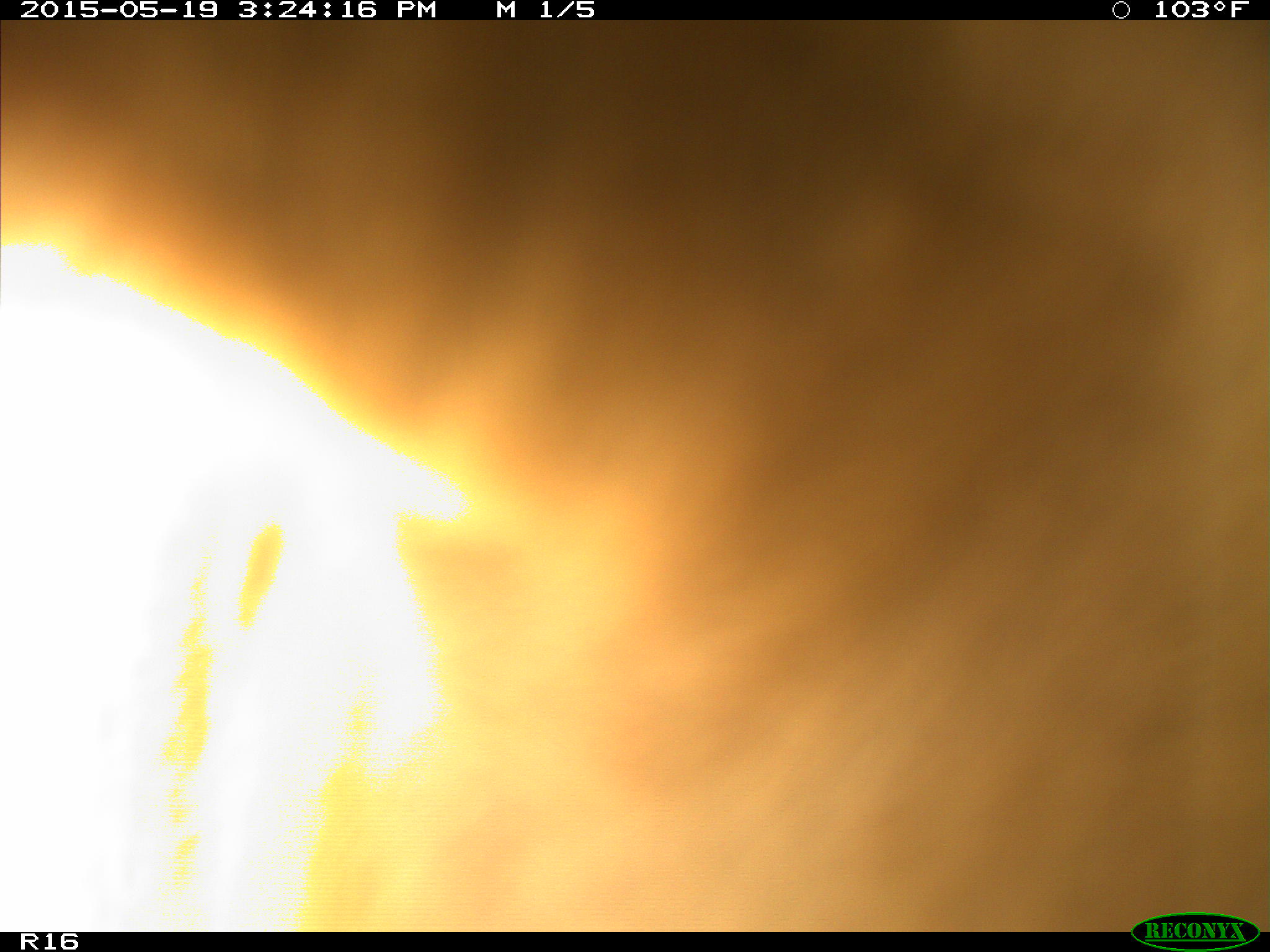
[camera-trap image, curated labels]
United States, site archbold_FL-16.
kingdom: Animalia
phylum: Chordata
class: Mammalia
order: Artiodactyla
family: Bovidae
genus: Bos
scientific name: Bos taurus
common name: domestic cow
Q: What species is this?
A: Bos taurus (domestic cow).